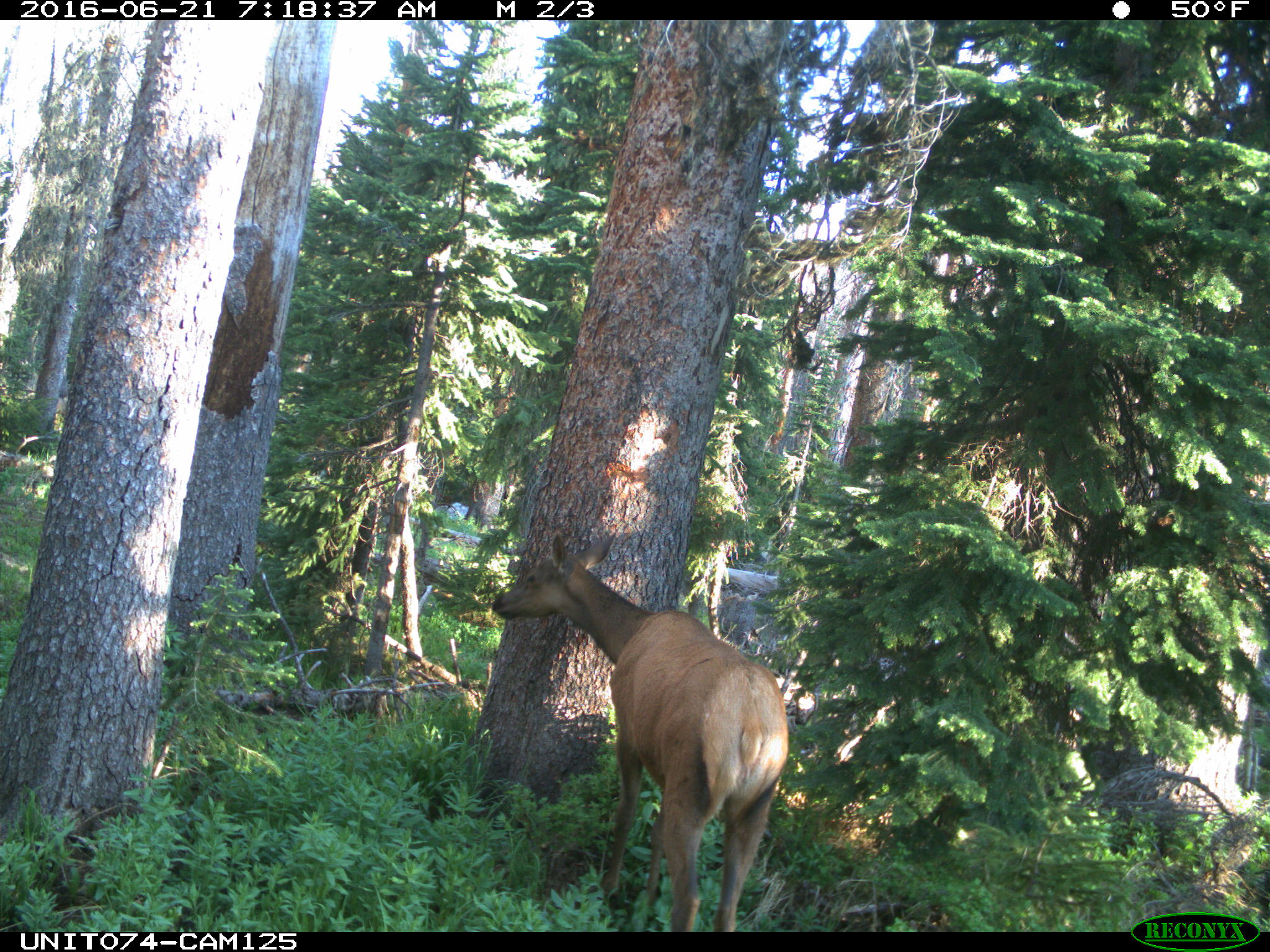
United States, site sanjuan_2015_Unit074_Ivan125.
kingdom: Animalia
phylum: Chordata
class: Mammalia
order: Artiodactyla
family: Cervidae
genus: Cervus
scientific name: Cervus elaphus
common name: red deer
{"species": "Cervus elaphus (red deer)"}